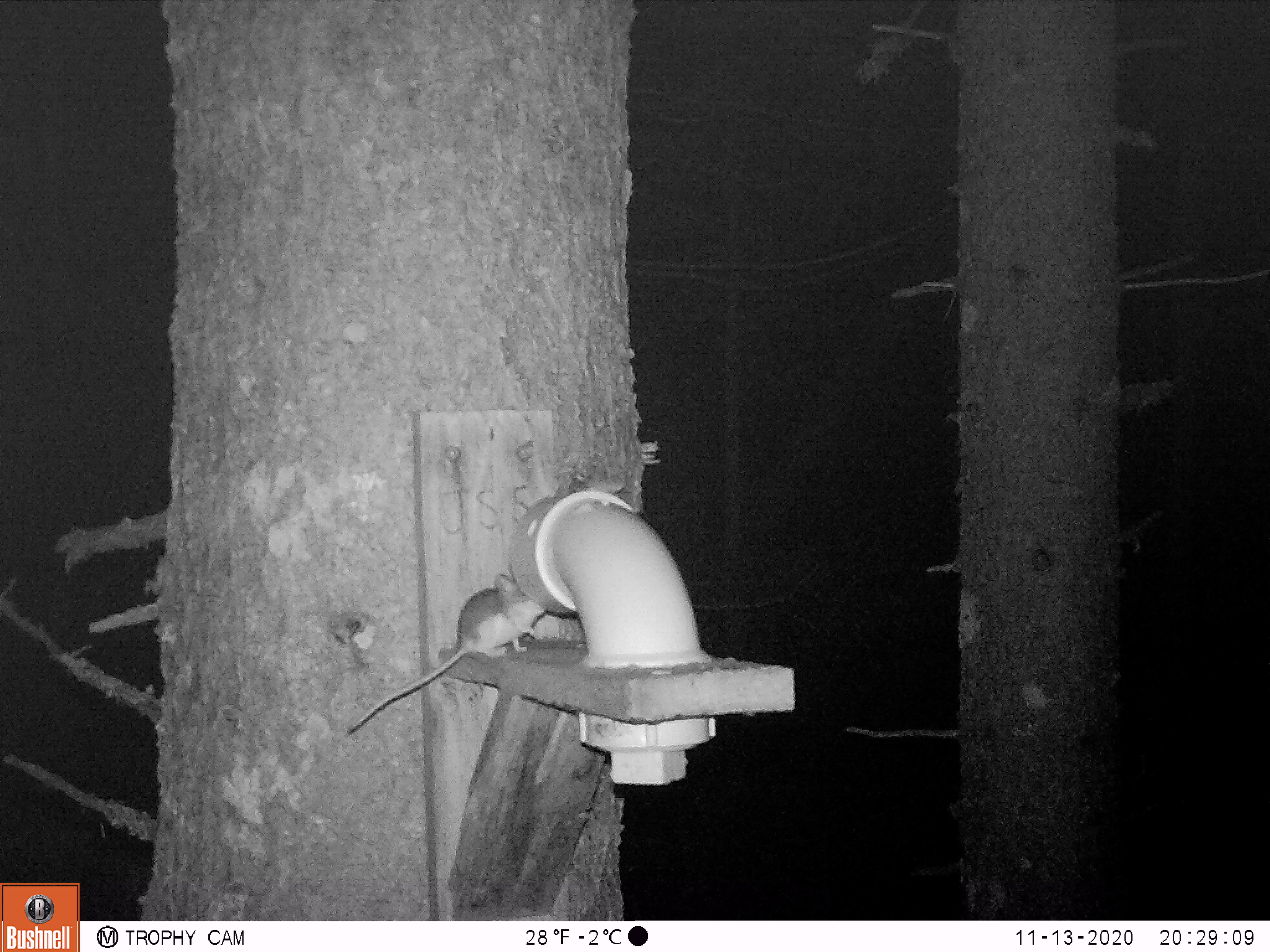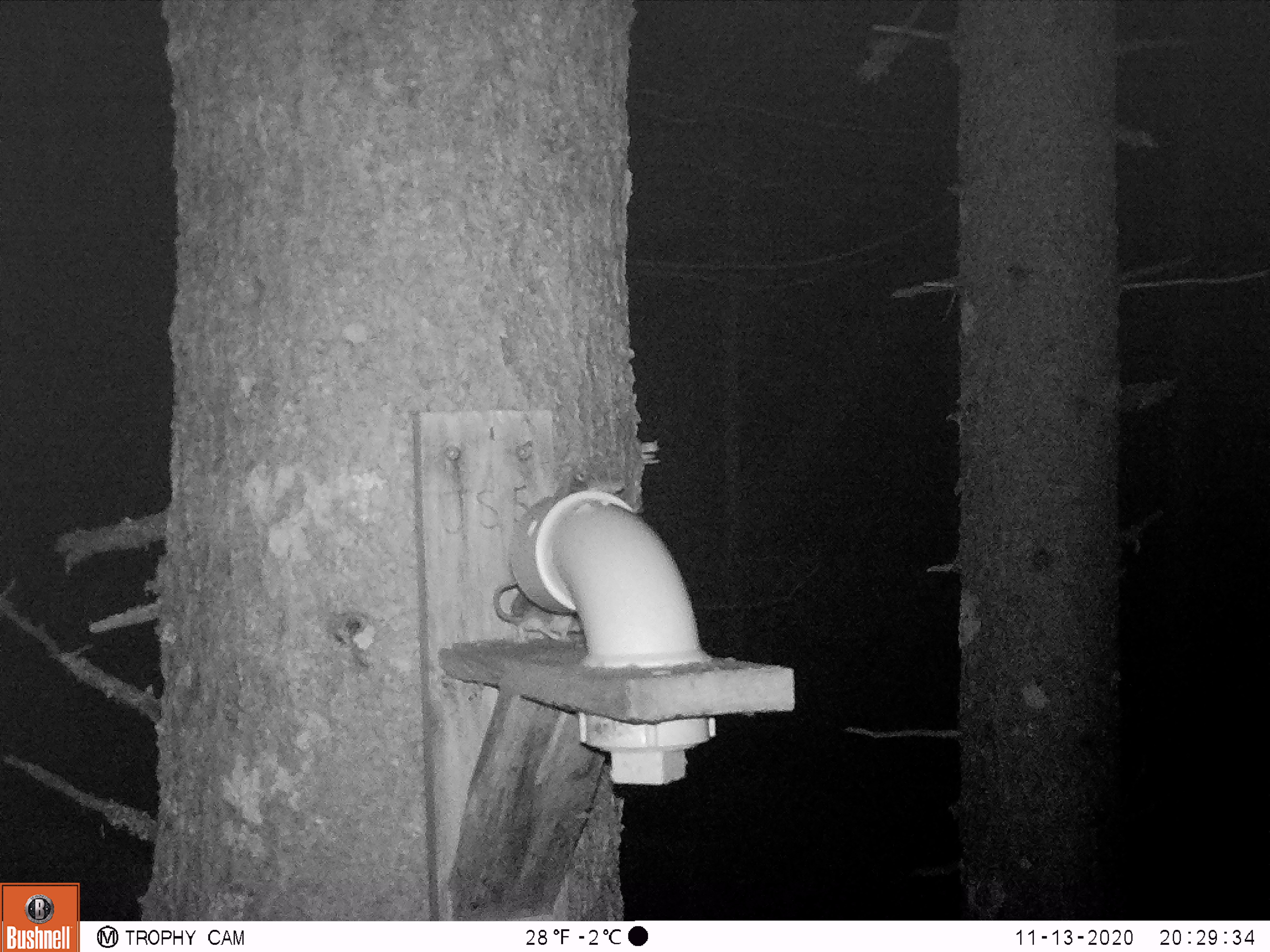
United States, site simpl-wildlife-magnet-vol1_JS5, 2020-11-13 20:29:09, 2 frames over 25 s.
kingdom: Animalia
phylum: Chordata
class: Mammalia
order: Rodentia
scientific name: Rodentia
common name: mouse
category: mouse sp.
Mouse sp. (mouse) (Rodentia).